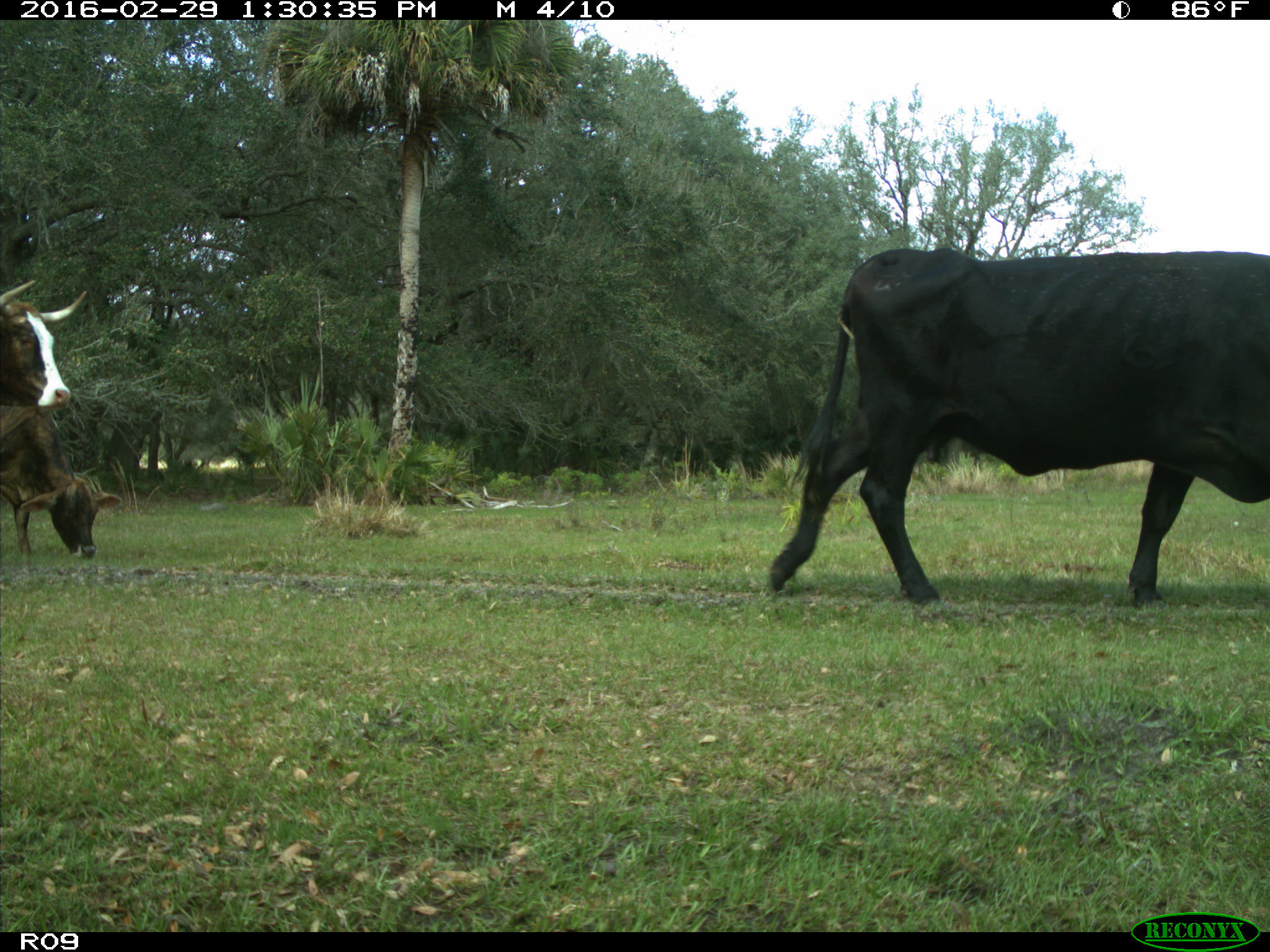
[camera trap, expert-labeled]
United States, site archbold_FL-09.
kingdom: Animalia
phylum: Chordata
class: Mammalia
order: Artiodactyla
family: Bovidae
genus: Bos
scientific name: Bos taurus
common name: domestic cow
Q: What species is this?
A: Bos taurus (domestic cow).